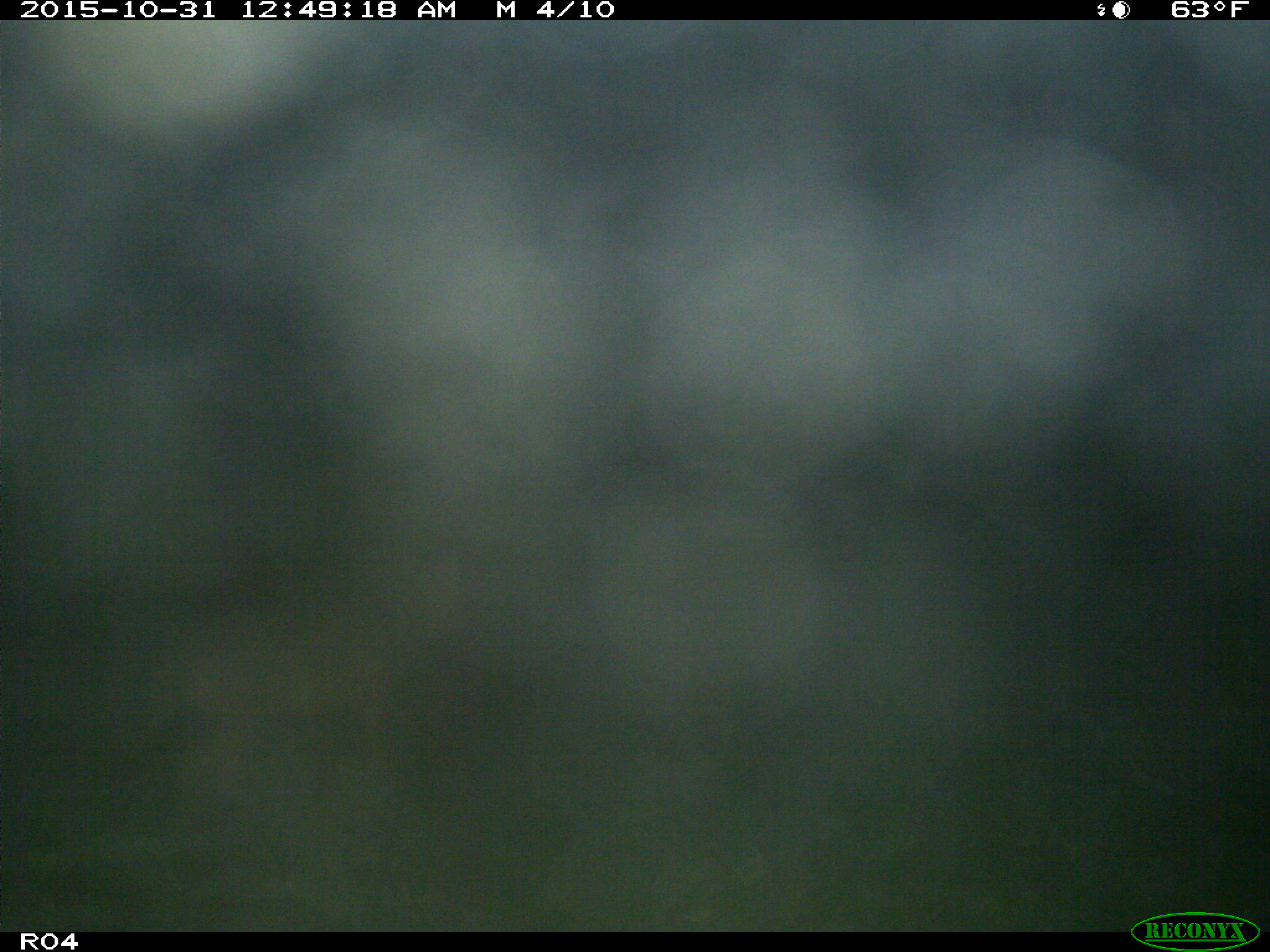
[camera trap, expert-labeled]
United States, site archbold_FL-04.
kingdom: Animalia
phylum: Chordata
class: Mammalia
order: Carnivora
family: Canidae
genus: Canis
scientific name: Canis latrans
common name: coyote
Canis latrans (coyote).